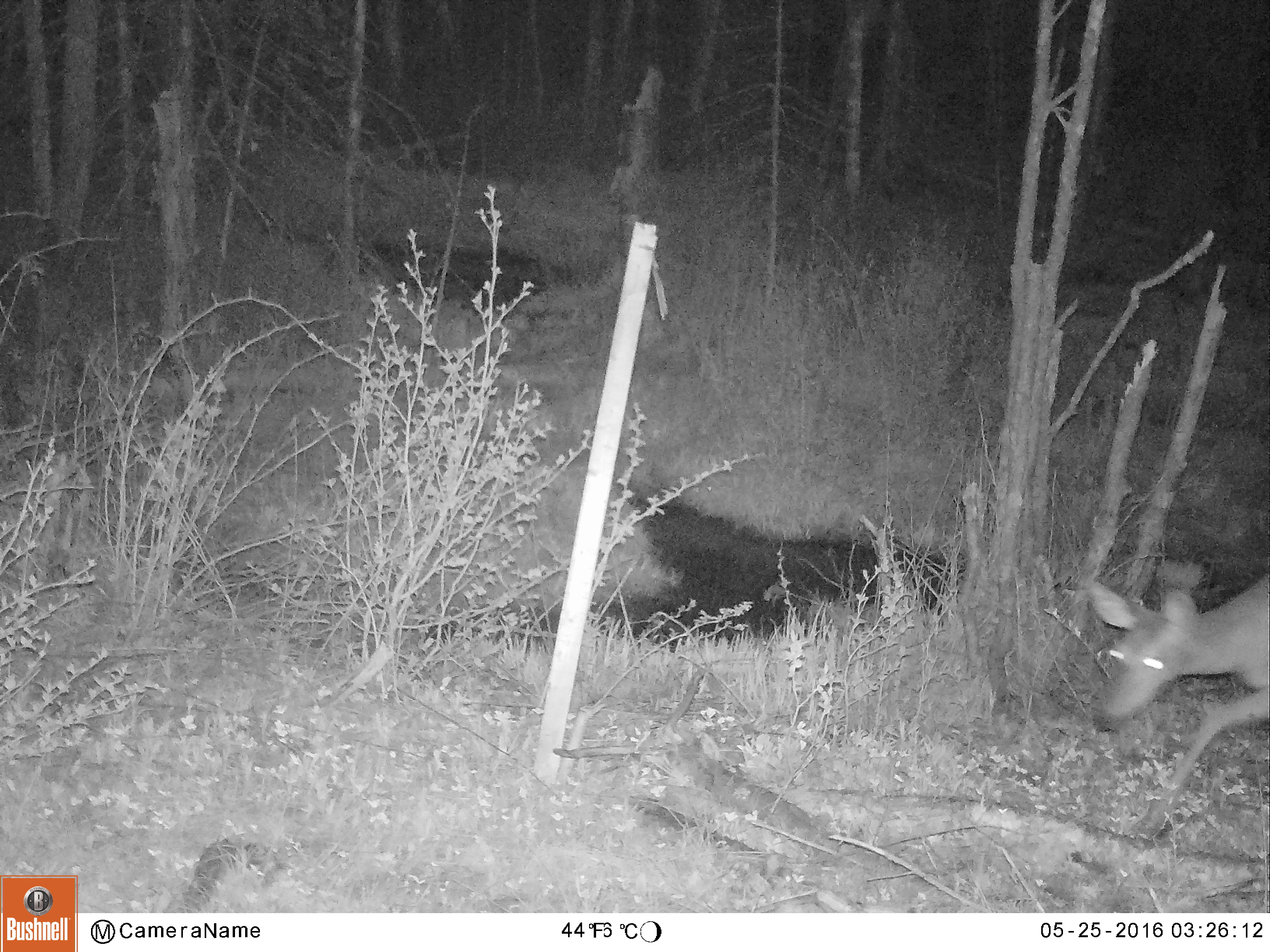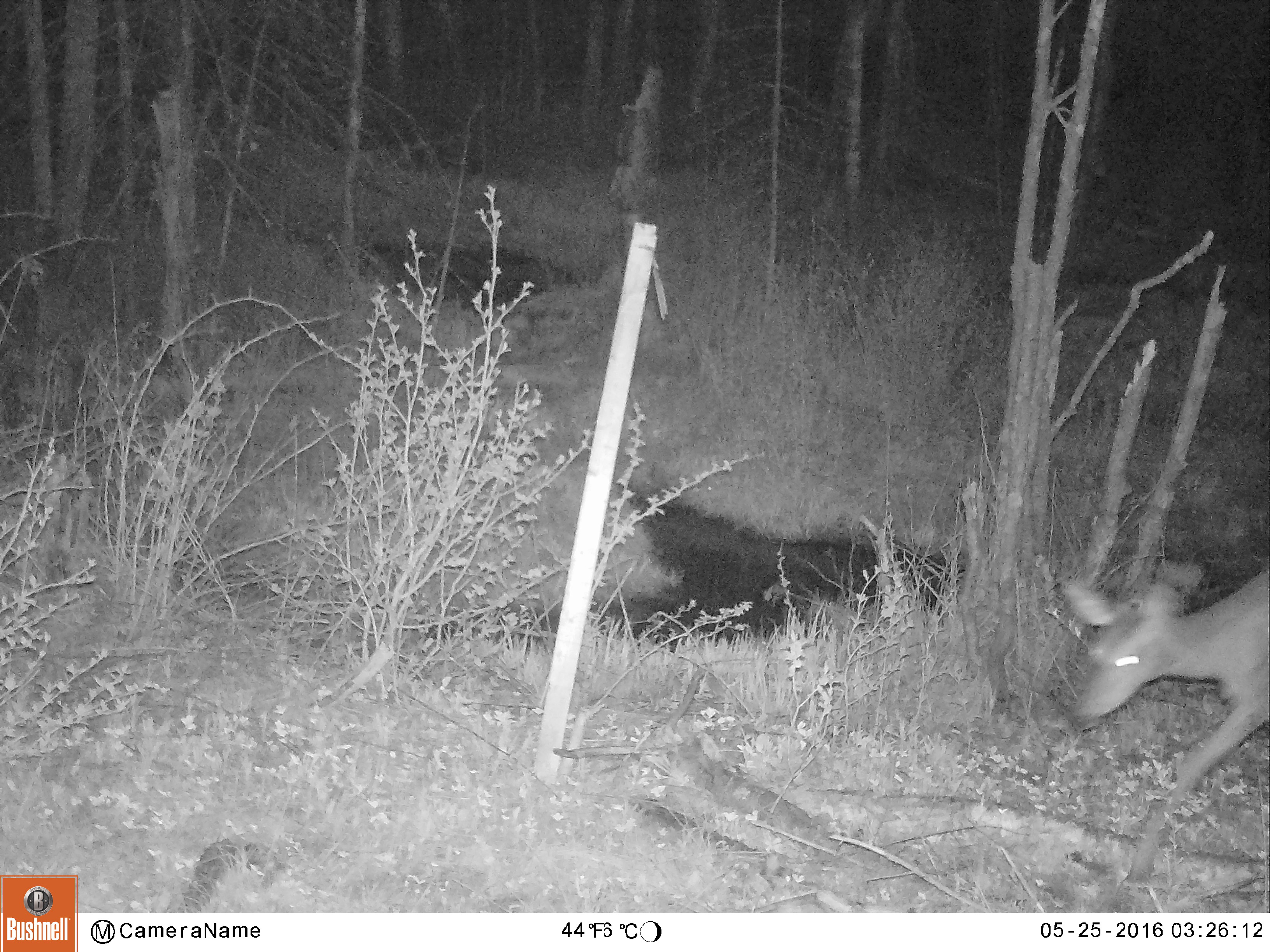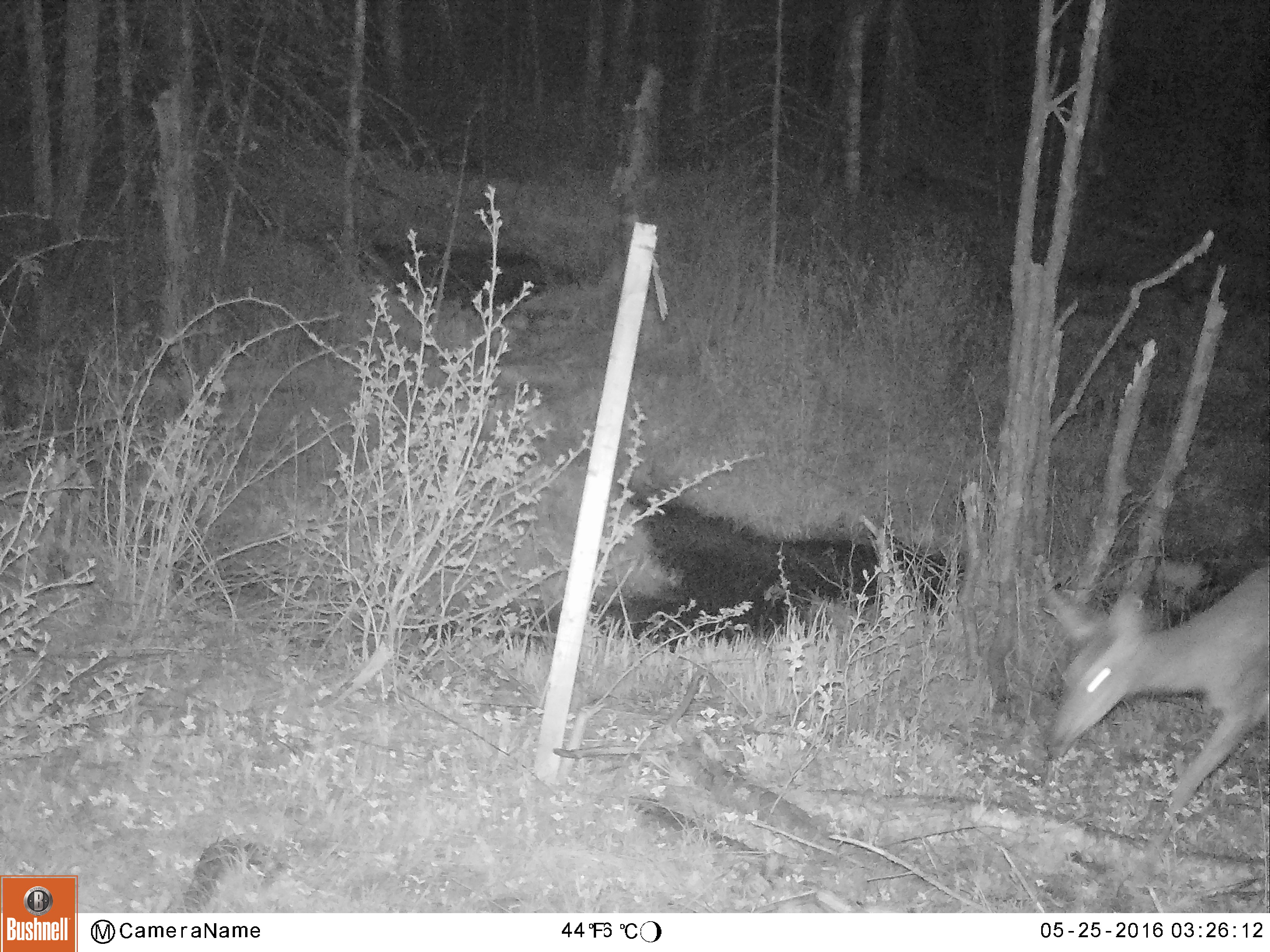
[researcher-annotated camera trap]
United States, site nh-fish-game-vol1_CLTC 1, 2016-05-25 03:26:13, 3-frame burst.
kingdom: Animalia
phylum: Chordata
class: Mammalia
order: Artiodactyla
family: Cervidae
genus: Odocoileus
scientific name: Odocoileus virginianus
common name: white-tailed deer